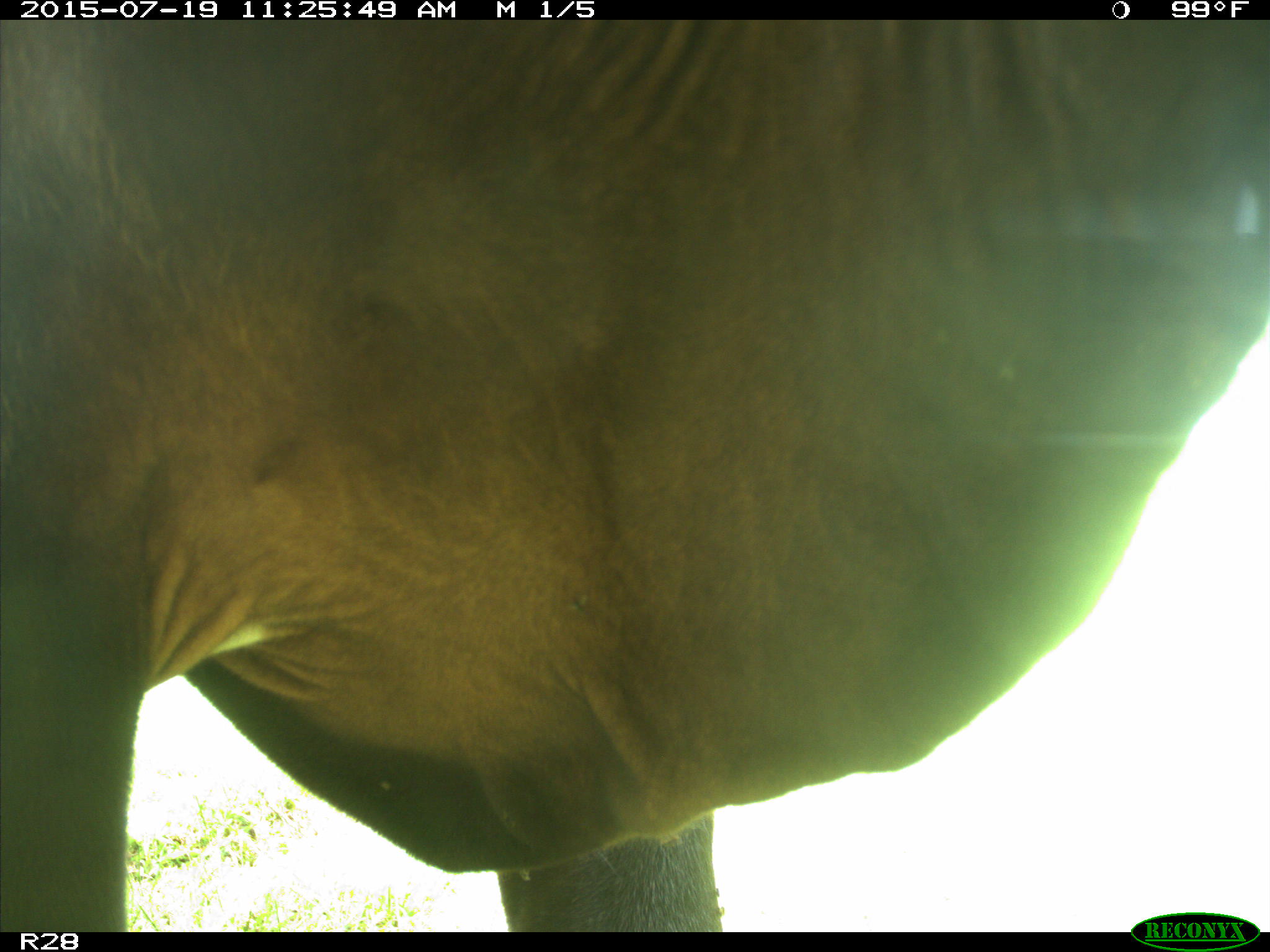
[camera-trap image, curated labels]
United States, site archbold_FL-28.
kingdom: Animalia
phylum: Chordata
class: Mammalia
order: Artiodactyla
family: Bovidae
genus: Bos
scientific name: Bos taurus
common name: domestic cow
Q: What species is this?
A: Bos taurus (domestic cow).